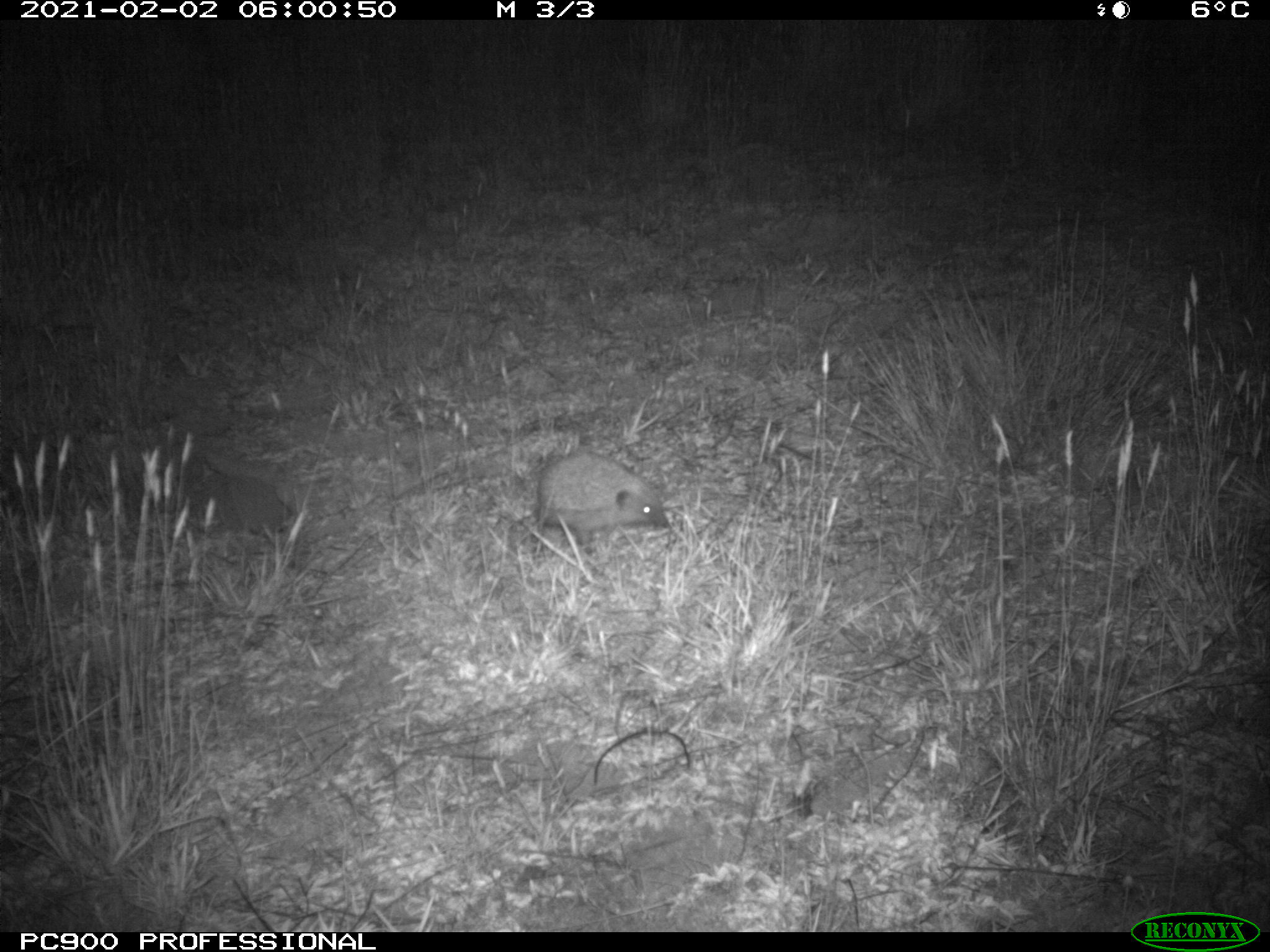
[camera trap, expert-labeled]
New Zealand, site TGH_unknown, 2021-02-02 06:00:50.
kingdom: Animalia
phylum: Chordata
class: Mammalia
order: Eulipotyphla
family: Erinaceidae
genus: Erinaceus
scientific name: Erinaceus europaeus europaeus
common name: european hedgehog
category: hedgehog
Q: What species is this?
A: Hedgehog (european hedgehog) (Erinaceus europaeus europaeus).